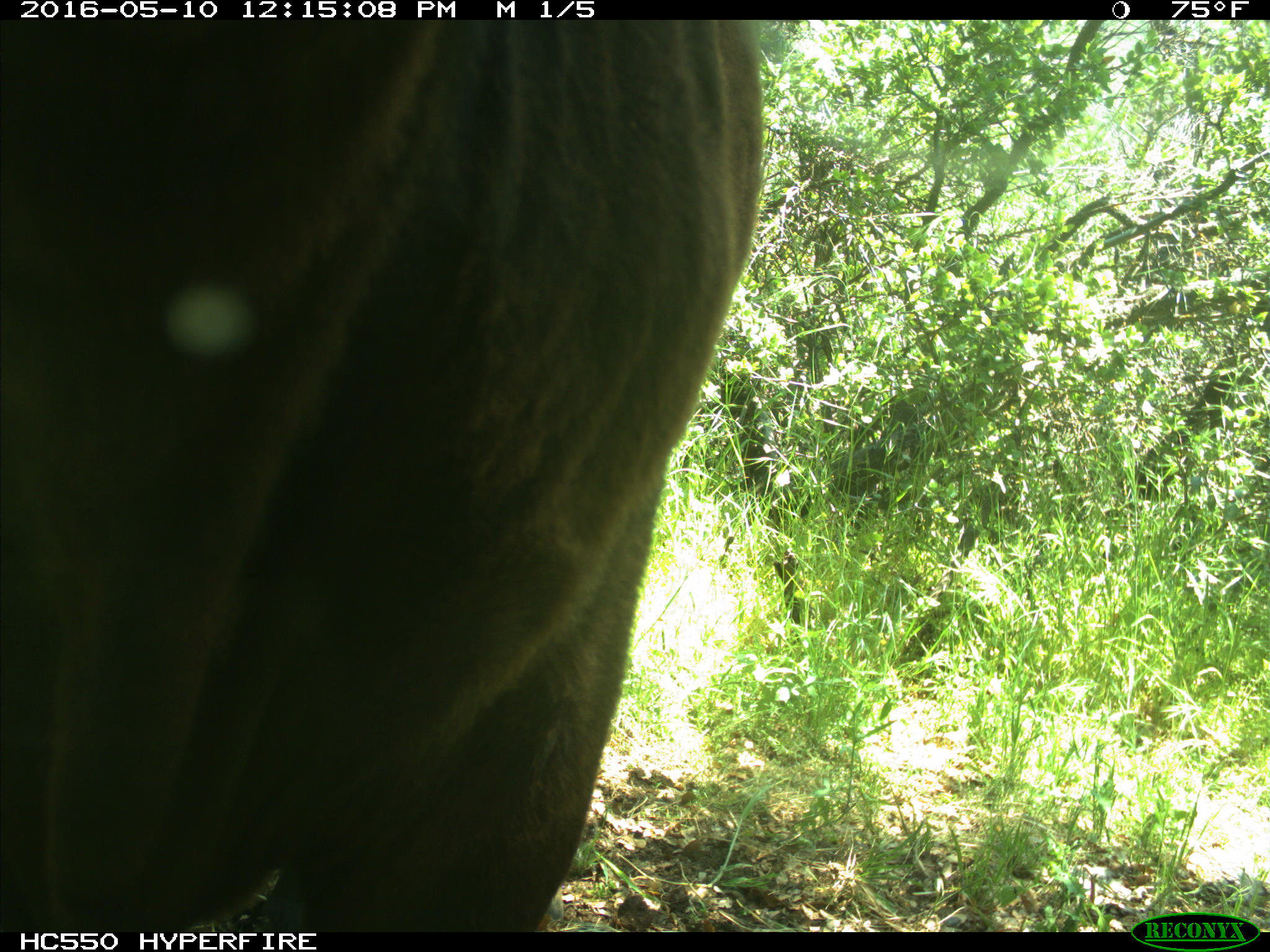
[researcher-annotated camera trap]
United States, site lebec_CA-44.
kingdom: Animalia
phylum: Chordata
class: Mammalia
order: Artiodactyla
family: Bovidae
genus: Bos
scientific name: Bos taurus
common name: domestic cow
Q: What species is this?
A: Bos taurus (domestic cow).